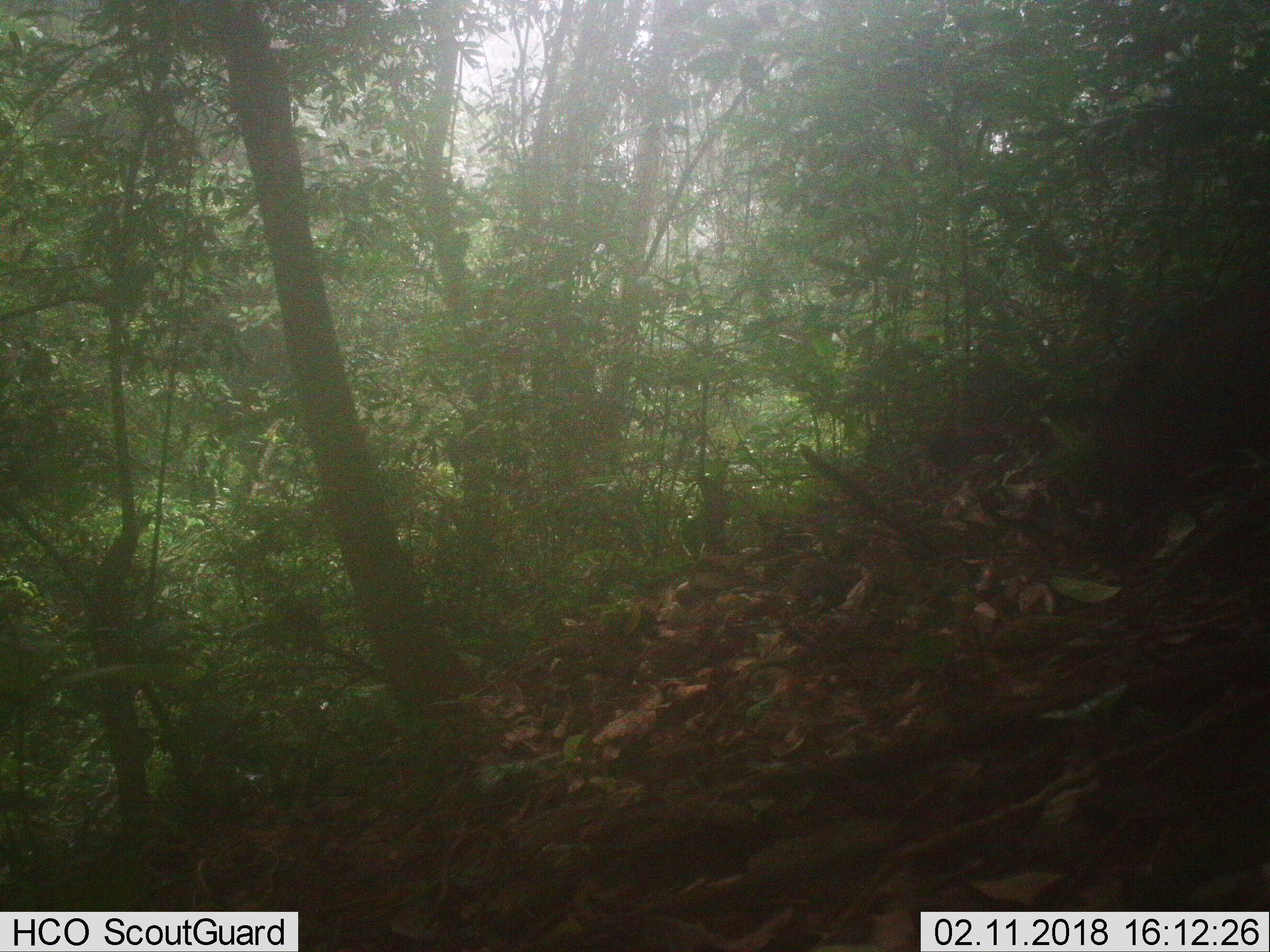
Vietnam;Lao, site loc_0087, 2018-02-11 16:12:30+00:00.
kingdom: Animalia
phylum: Chordata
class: Mammalia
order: Artiodactyla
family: Suidae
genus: Sus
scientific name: Sus scrofa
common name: eurasian wild pig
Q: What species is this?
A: Eurasian wild pig (Sus scrofa).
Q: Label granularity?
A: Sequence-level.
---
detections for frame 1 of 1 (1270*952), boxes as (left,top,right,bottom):
eurasian wild pig: (1094,278,1270,519)